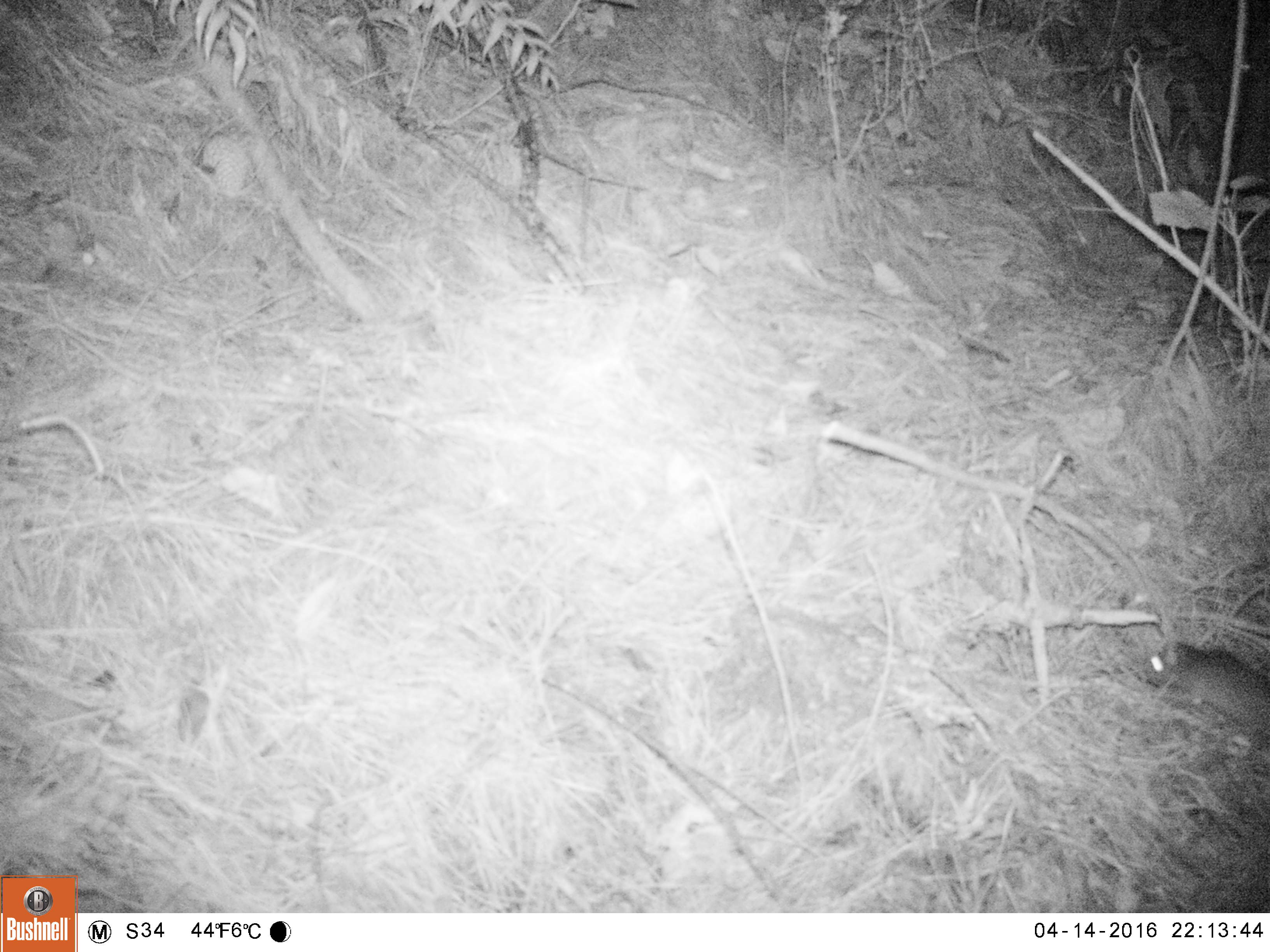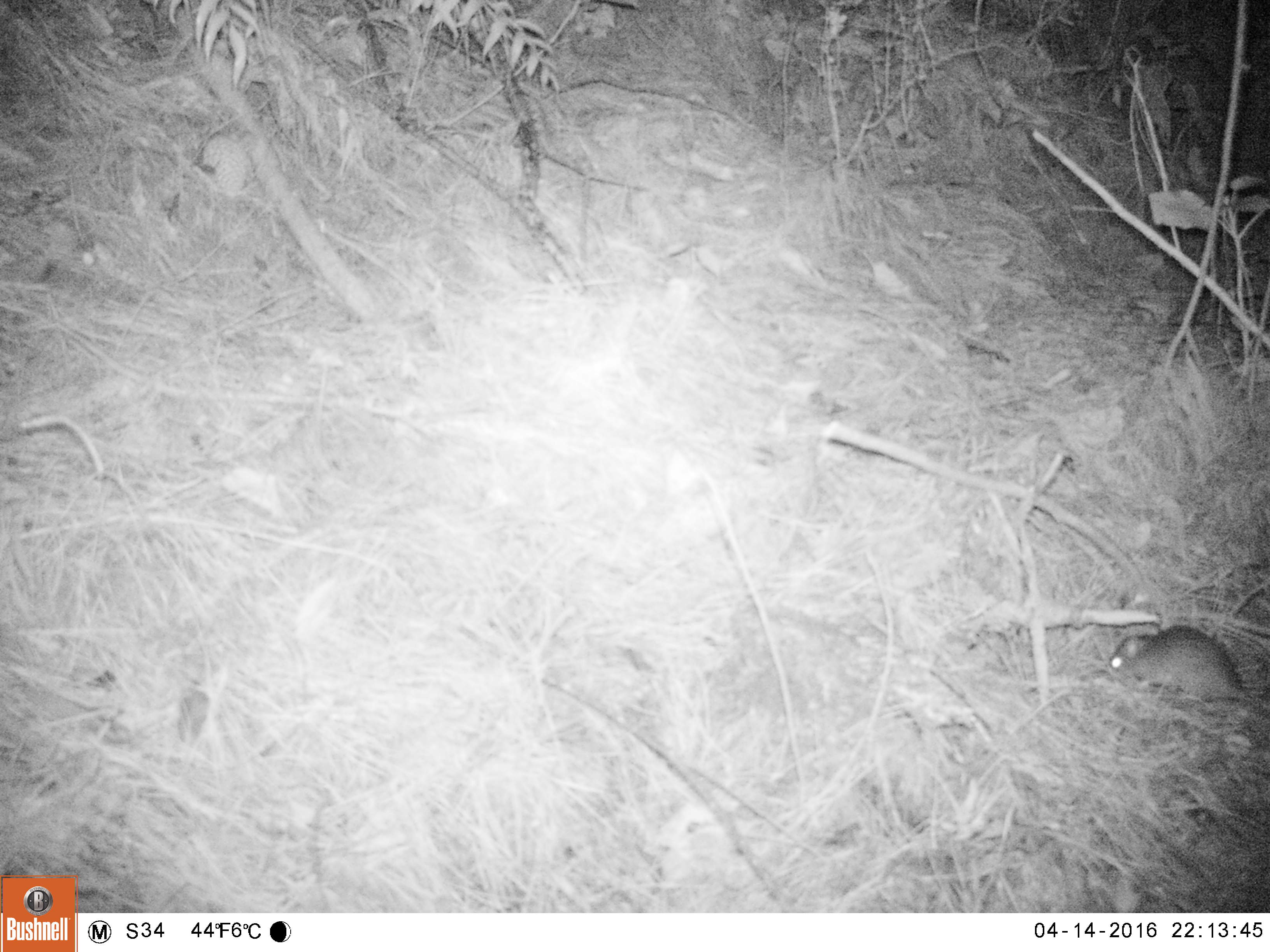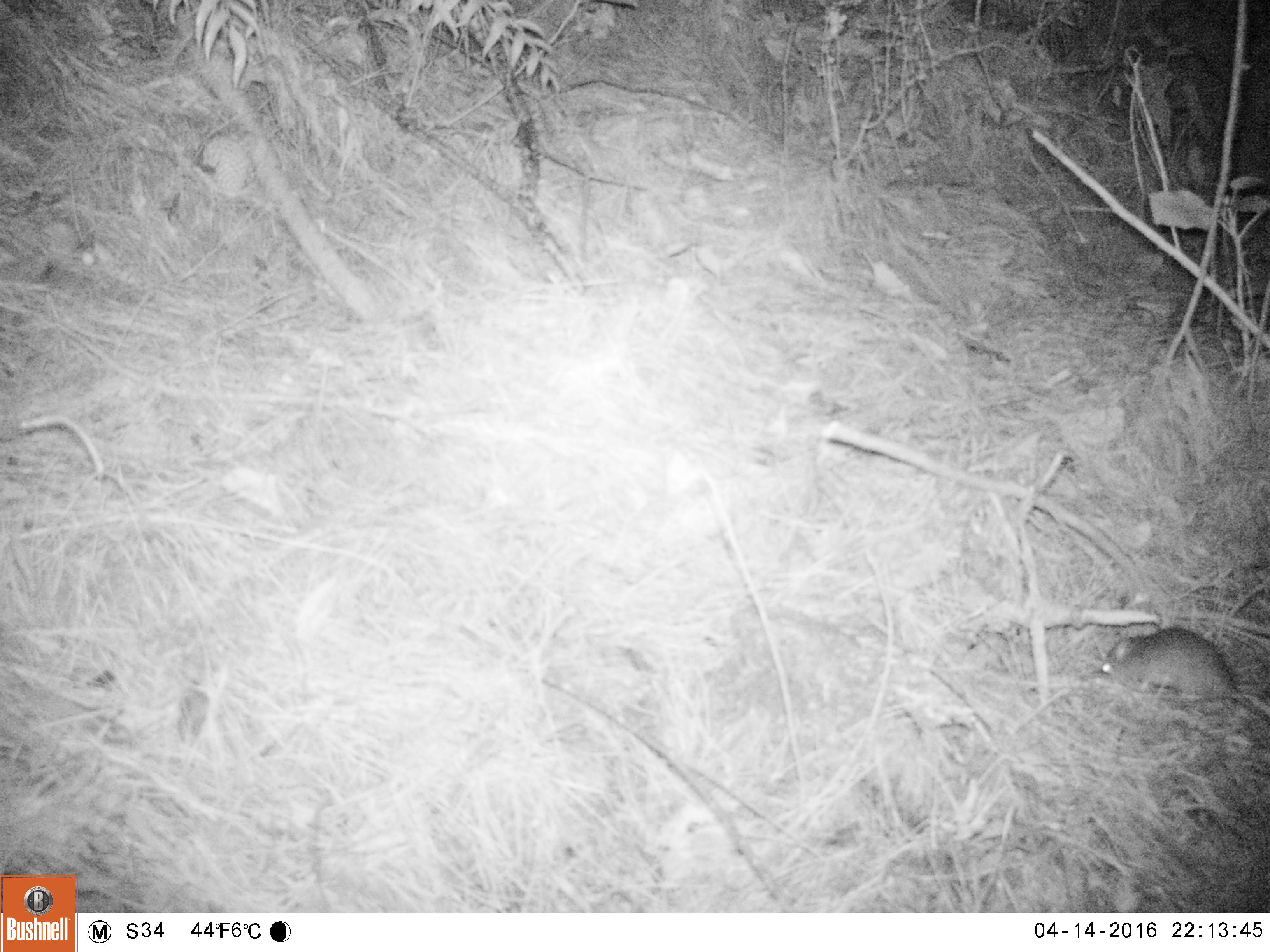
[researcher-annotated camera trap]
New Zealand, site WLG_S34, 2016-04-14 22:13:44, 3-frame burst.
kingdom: Animalia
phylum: Chordata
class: Mammalia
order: Rodentia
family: Muridae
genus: Rattus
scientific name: Rattus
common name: rat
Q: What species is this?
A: Rat (Rattus).